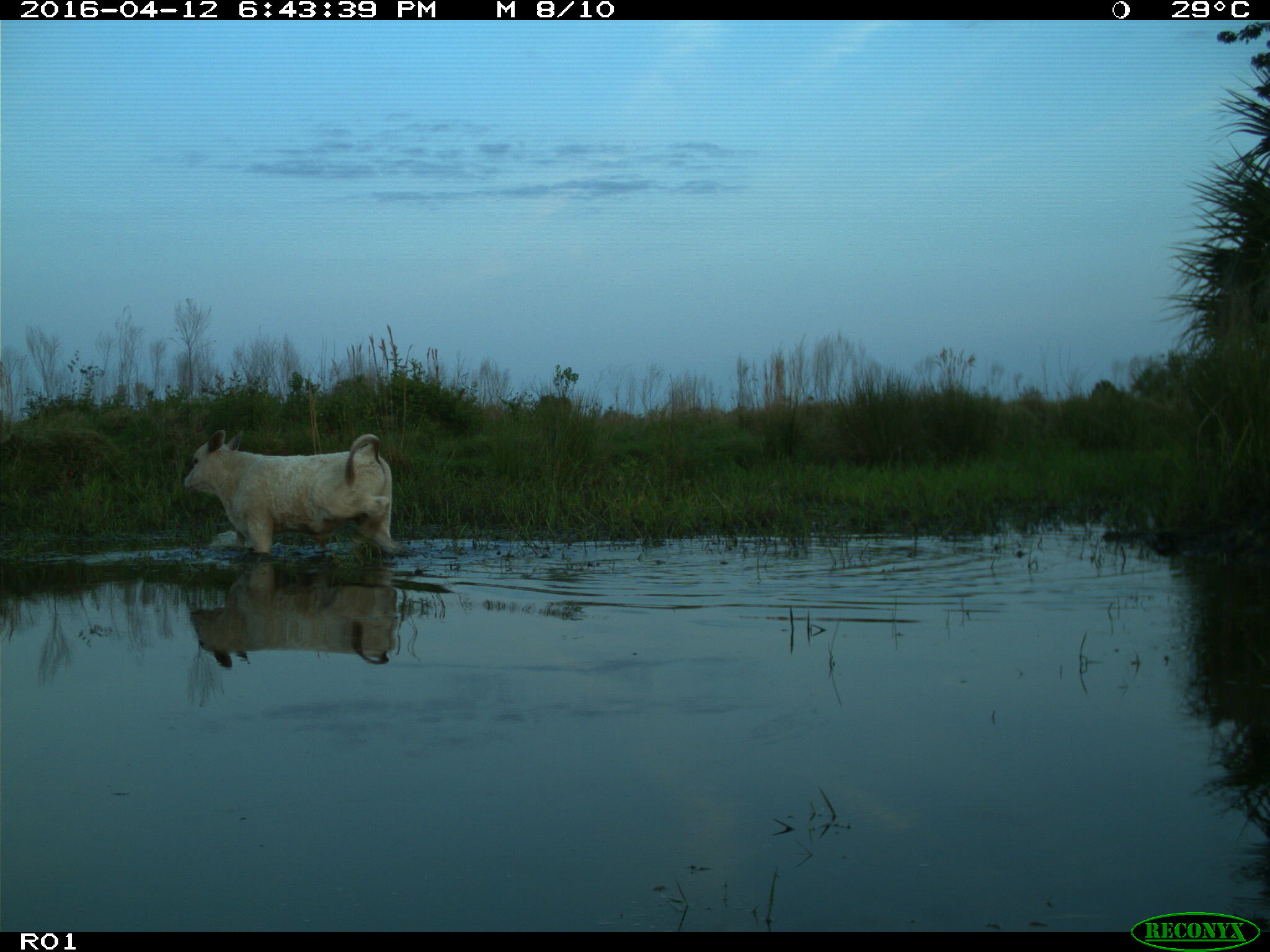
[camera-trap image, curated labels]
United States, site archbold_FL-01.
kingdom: Animalia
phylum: Chordata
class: Mammalia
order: Artiodactyla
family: Bovidae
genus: Bos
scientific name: Bos taurus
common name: domestic cow